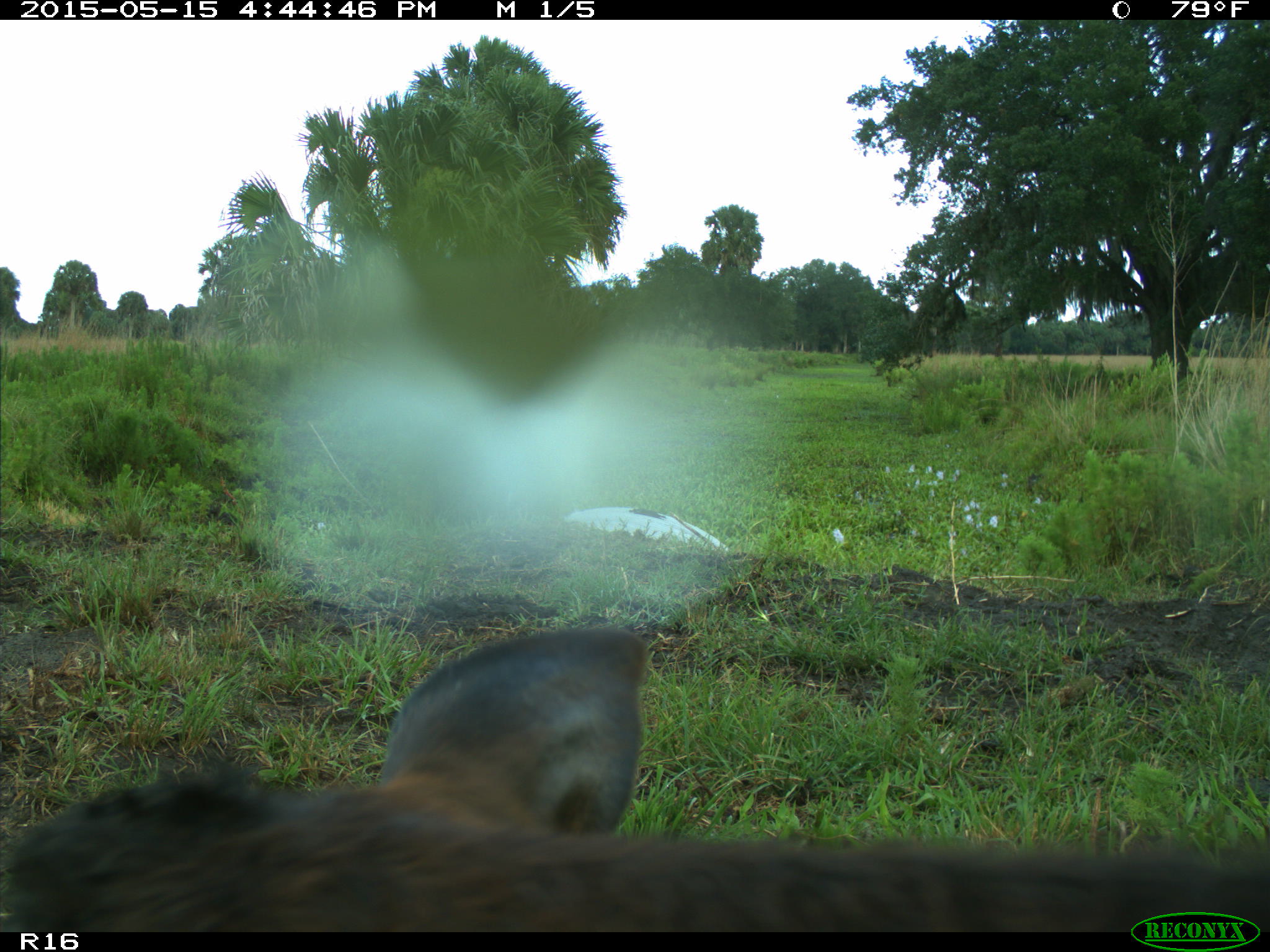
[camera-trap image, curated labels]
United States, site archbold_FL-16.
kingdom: Animalia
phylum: Chordata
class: Mammalia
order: Artiodactyla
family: Bovidae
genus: Bos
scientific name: Bos taurus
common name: domestic cow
Bos taurus (domestic cow).